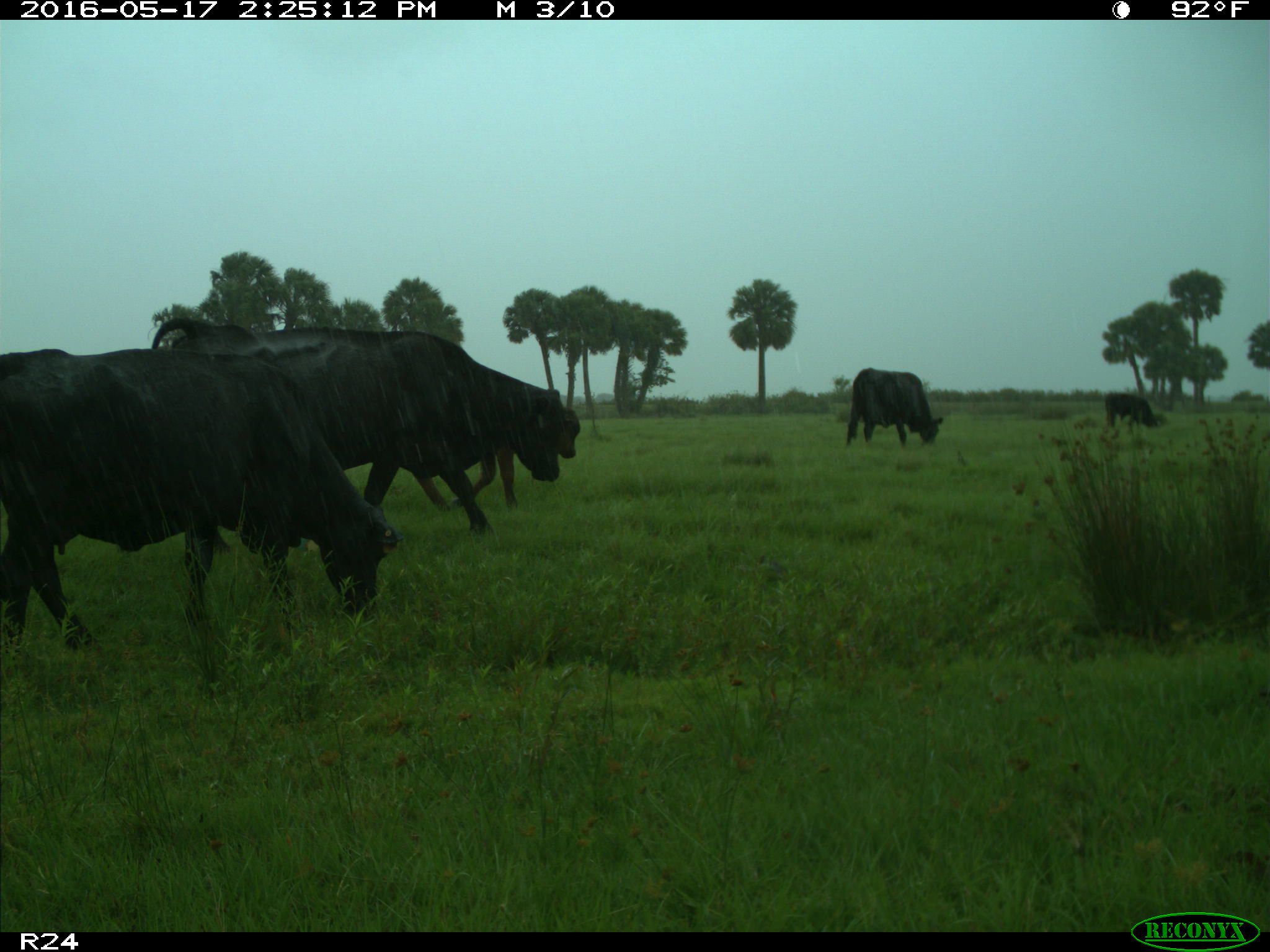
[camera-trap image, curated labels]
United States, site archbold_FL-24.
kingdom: Animalia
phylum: Chordata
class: Mammalia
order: Artiodactyla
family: Bovidae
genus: Bos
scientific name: Bos taurus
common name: domestic cow